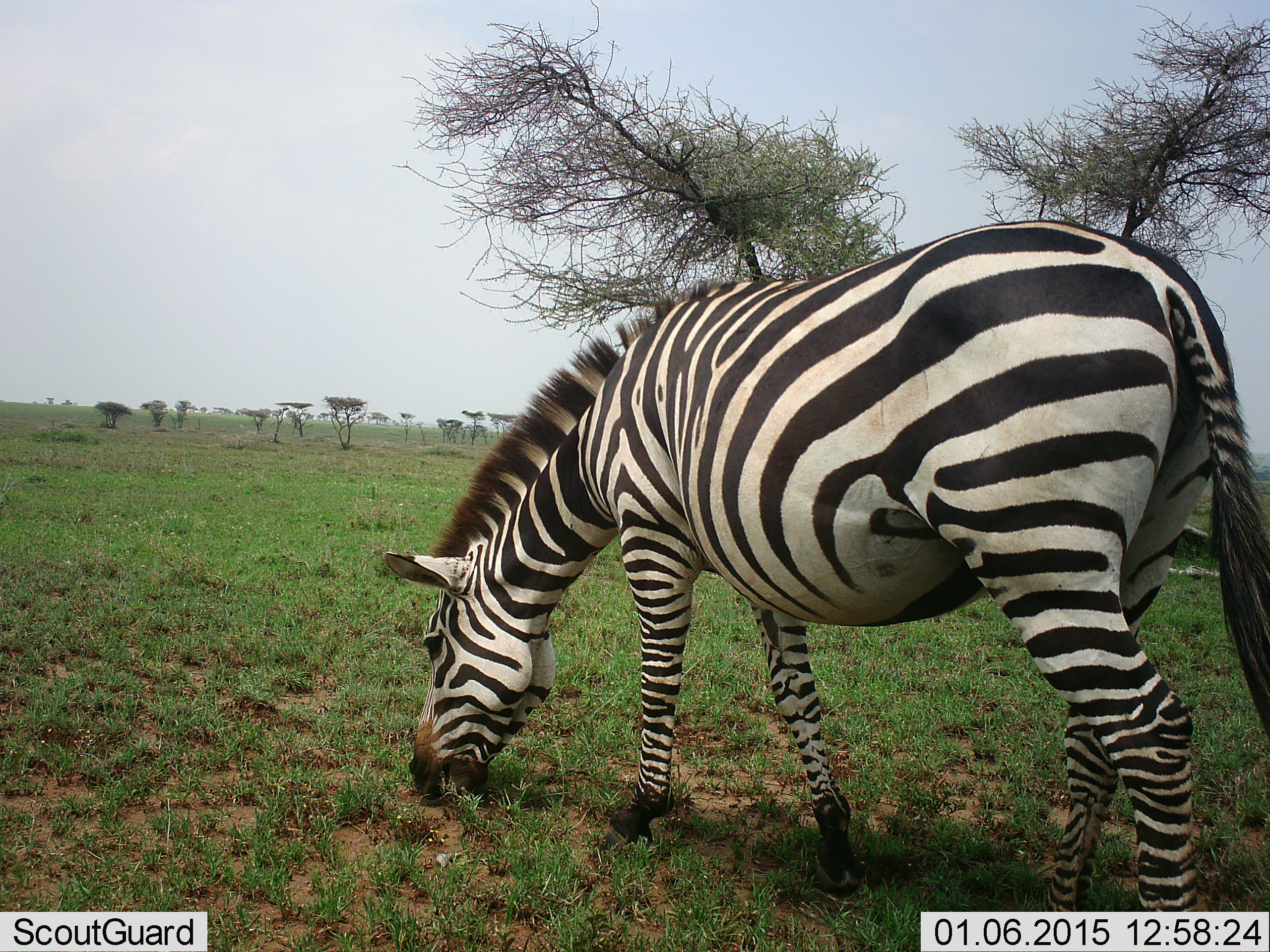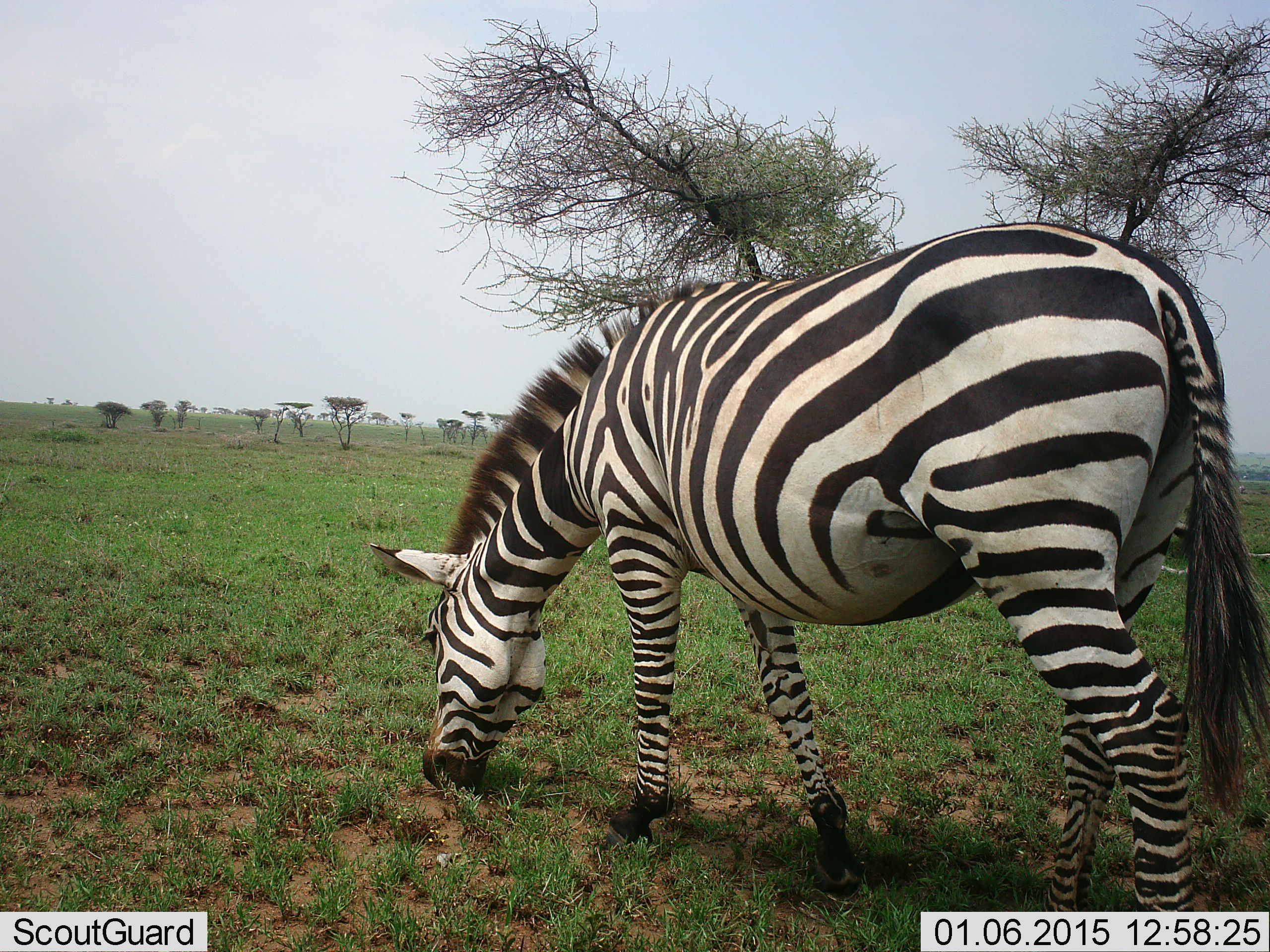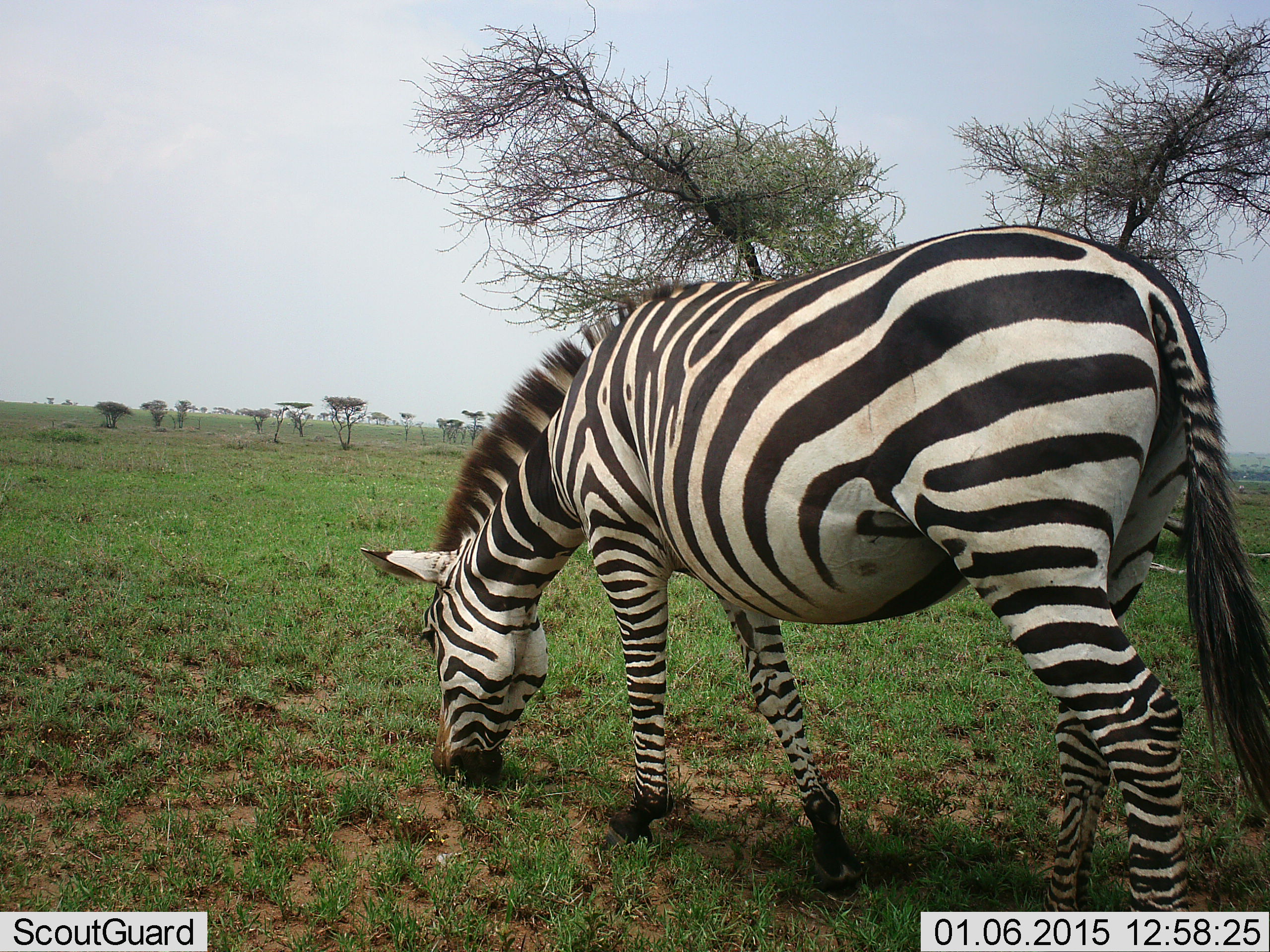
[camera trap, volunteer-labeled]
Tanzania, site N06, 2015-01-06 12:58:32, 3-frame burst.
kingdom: Animalia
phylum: Chordata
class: Mammalia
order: Perissodactyla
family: Equidae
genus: Equus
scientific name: Equus quagga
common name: plains zebra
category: zebra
Zebra (plains zebra) (Equus quagga), count 1. Behavior (volunteer vote fractions): standing 30%, resting 0%, moving 0%, interacting 0%. Young present (vote fraction): 0%. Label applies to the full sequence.